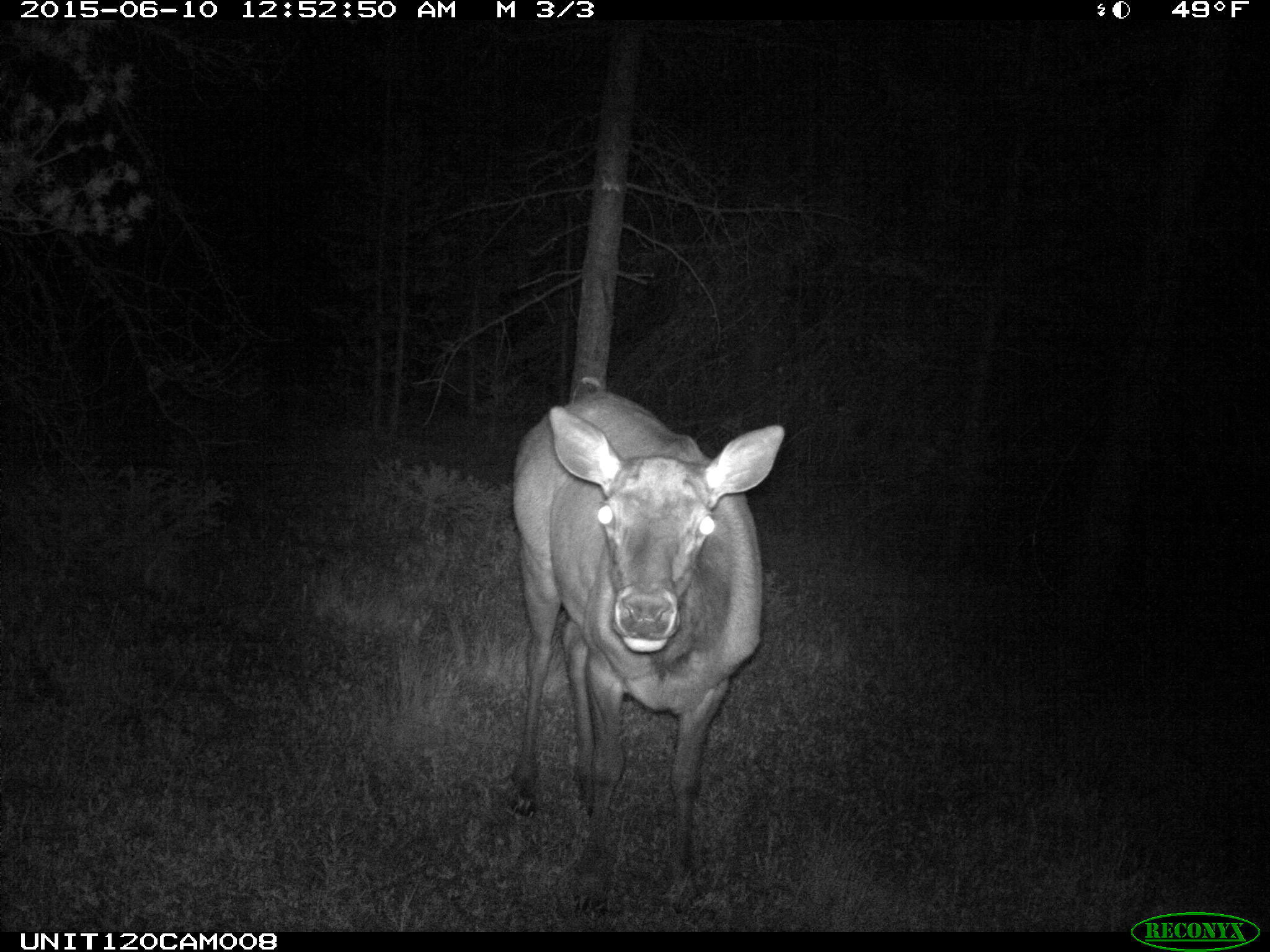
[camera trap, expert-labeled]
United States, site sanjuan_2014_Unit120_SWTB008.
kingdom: Animalia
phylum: Chordata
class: Mammalia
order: Artiodactyla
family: Cervidae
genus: Cervus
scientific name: Cervus elaphus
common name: red deer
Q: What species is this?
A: Cervus elaphus (red deer).